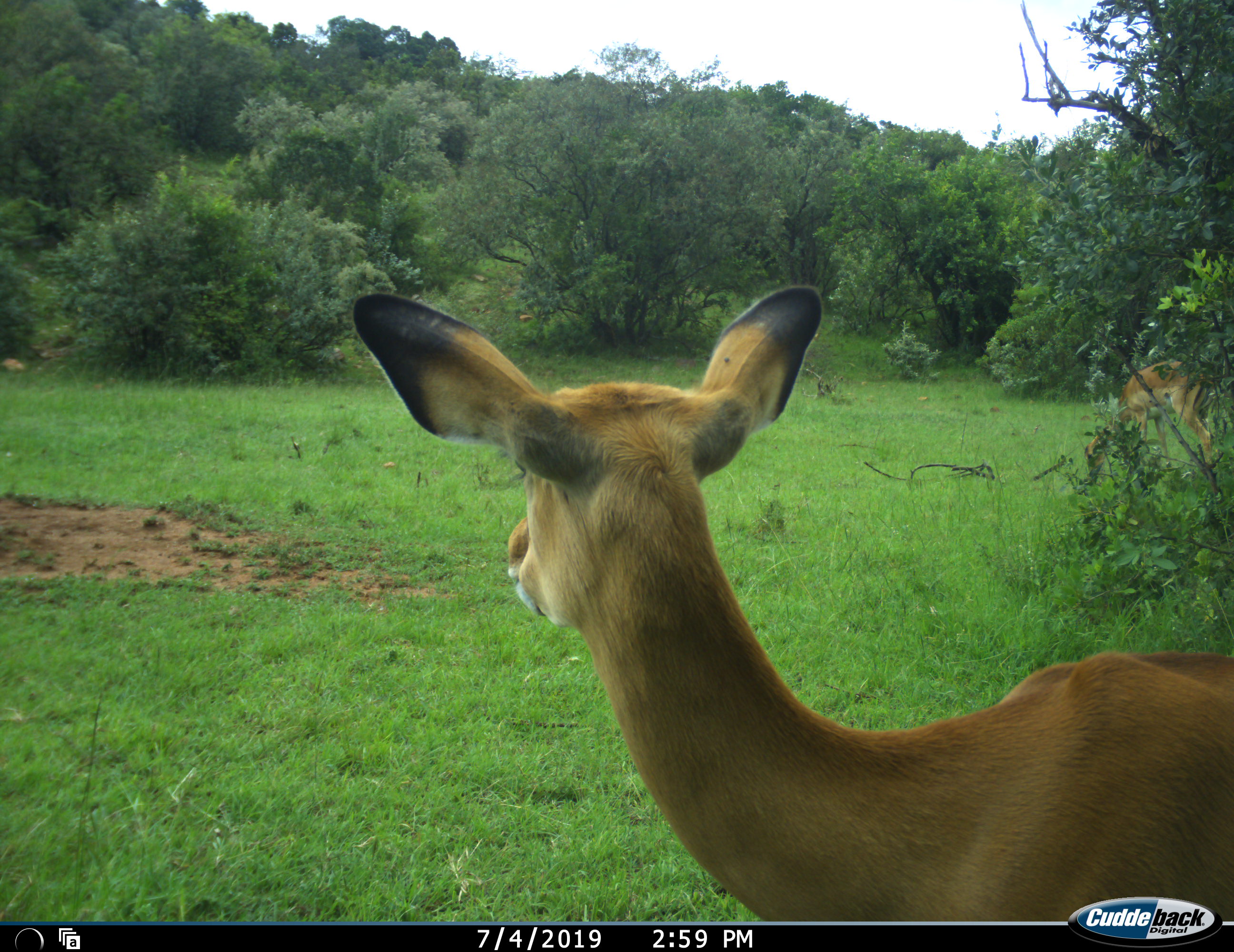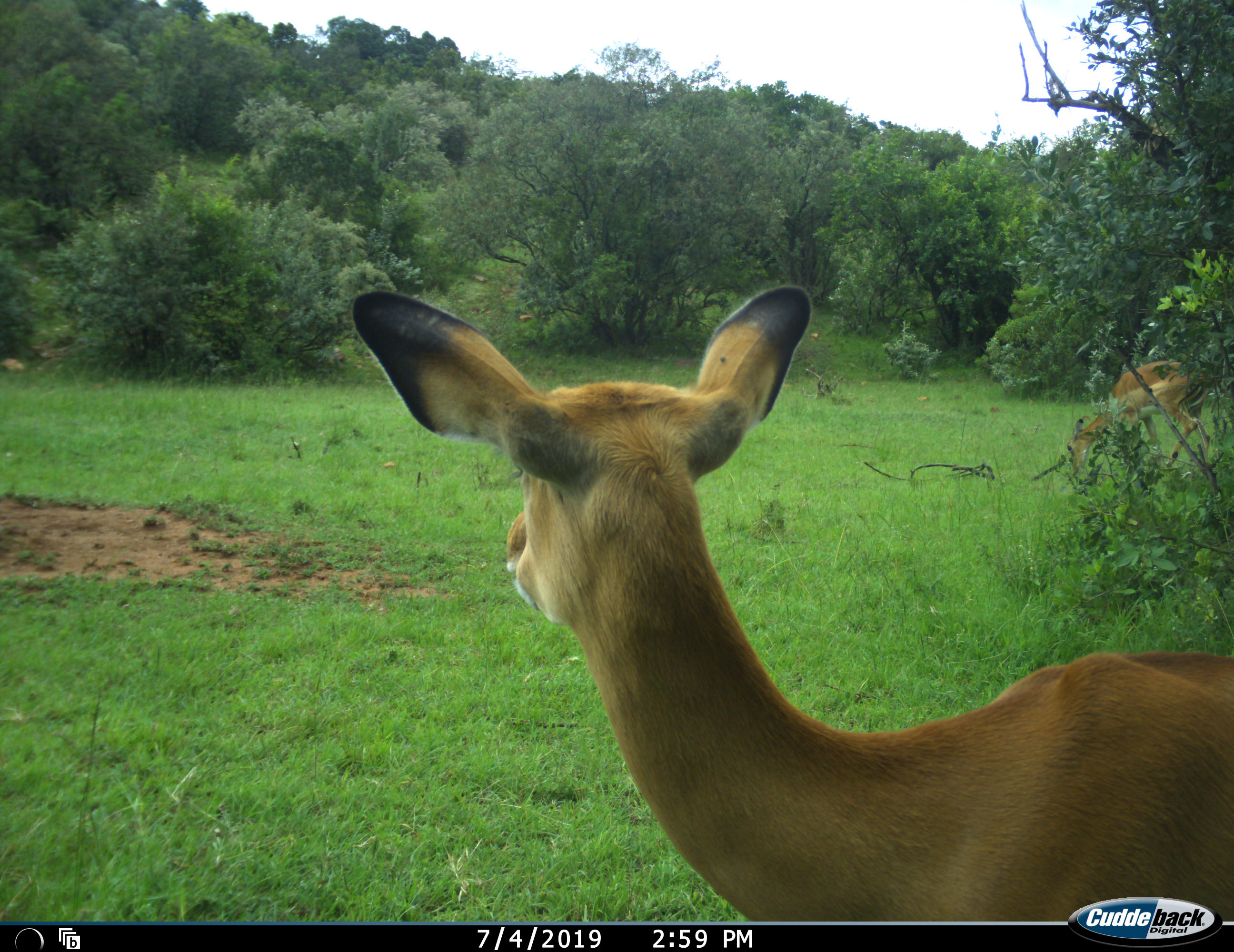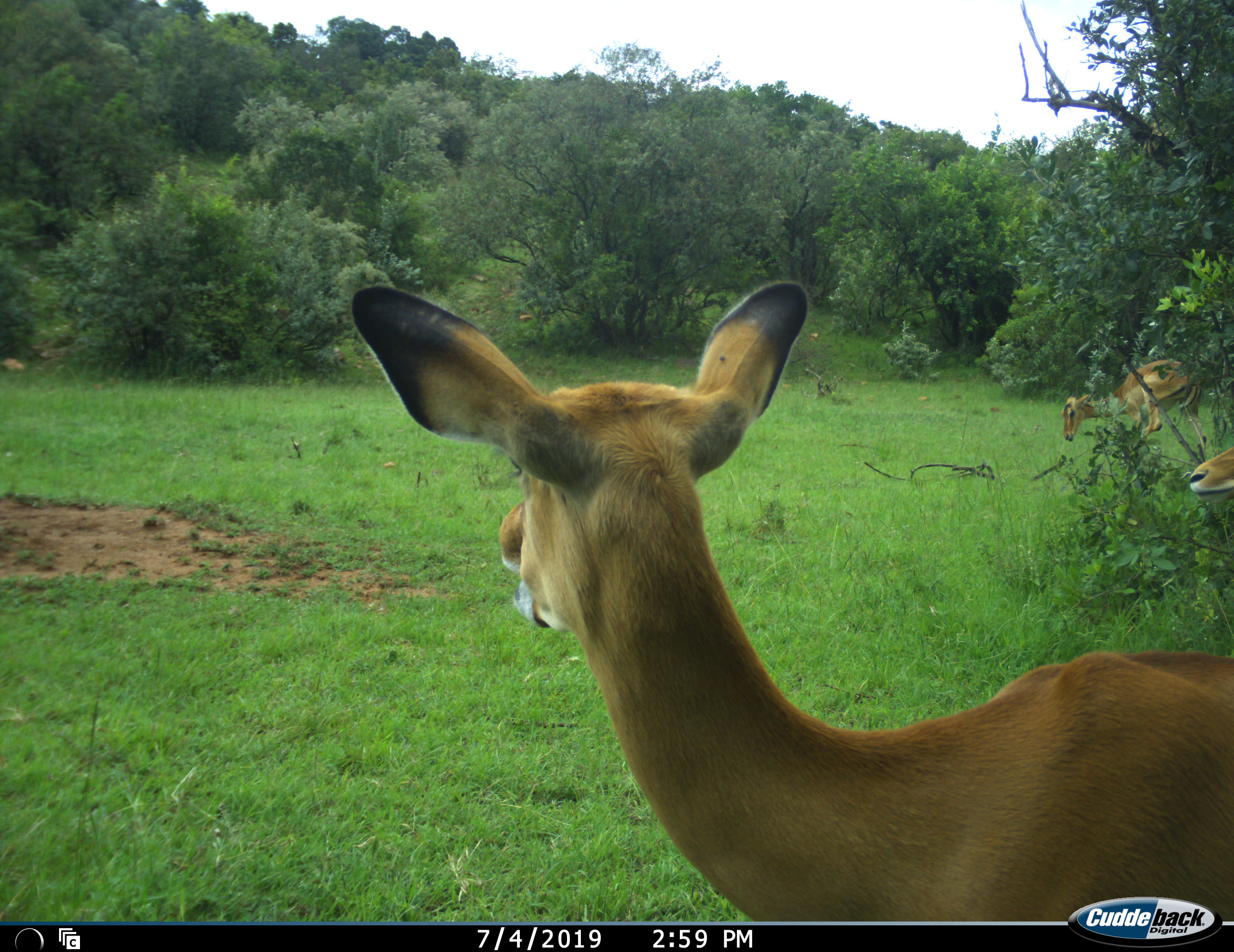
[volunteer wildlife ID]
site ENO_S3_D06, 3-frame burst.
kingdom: Animalia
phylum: Chordata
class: Mammalia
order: Artiodactyla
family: Bovidae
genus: Aepyceros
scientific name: Aepyceros melampus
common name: impala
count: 3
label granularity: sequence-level